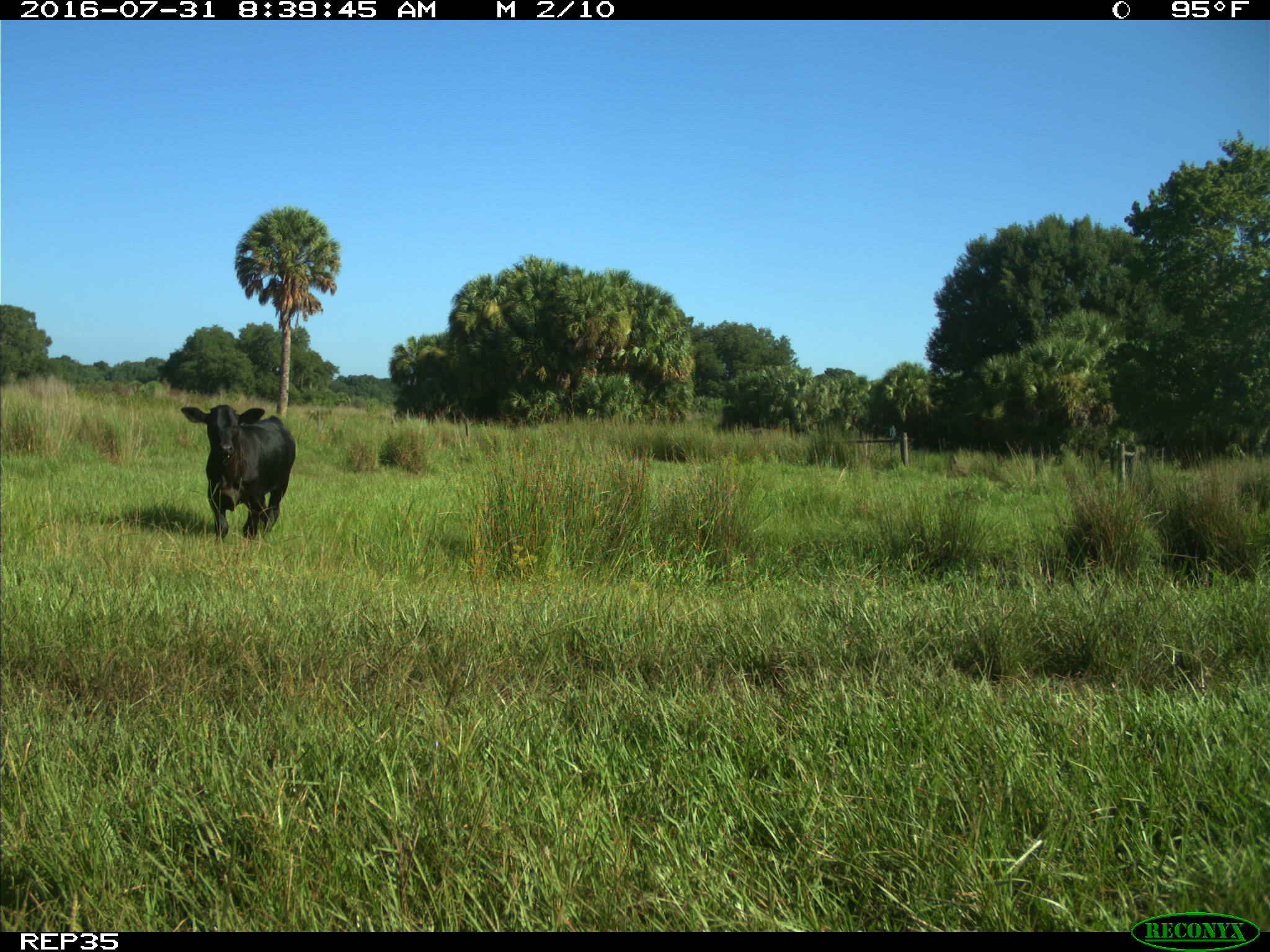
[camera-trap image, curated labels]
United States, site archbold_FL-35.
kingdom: Animalia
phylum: Chordata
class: Mammalia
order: Artiodactyla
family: Bovidae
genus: Bos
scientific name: Bos taurus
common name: domestic cow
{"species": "Bos taurus (domestic cow)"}